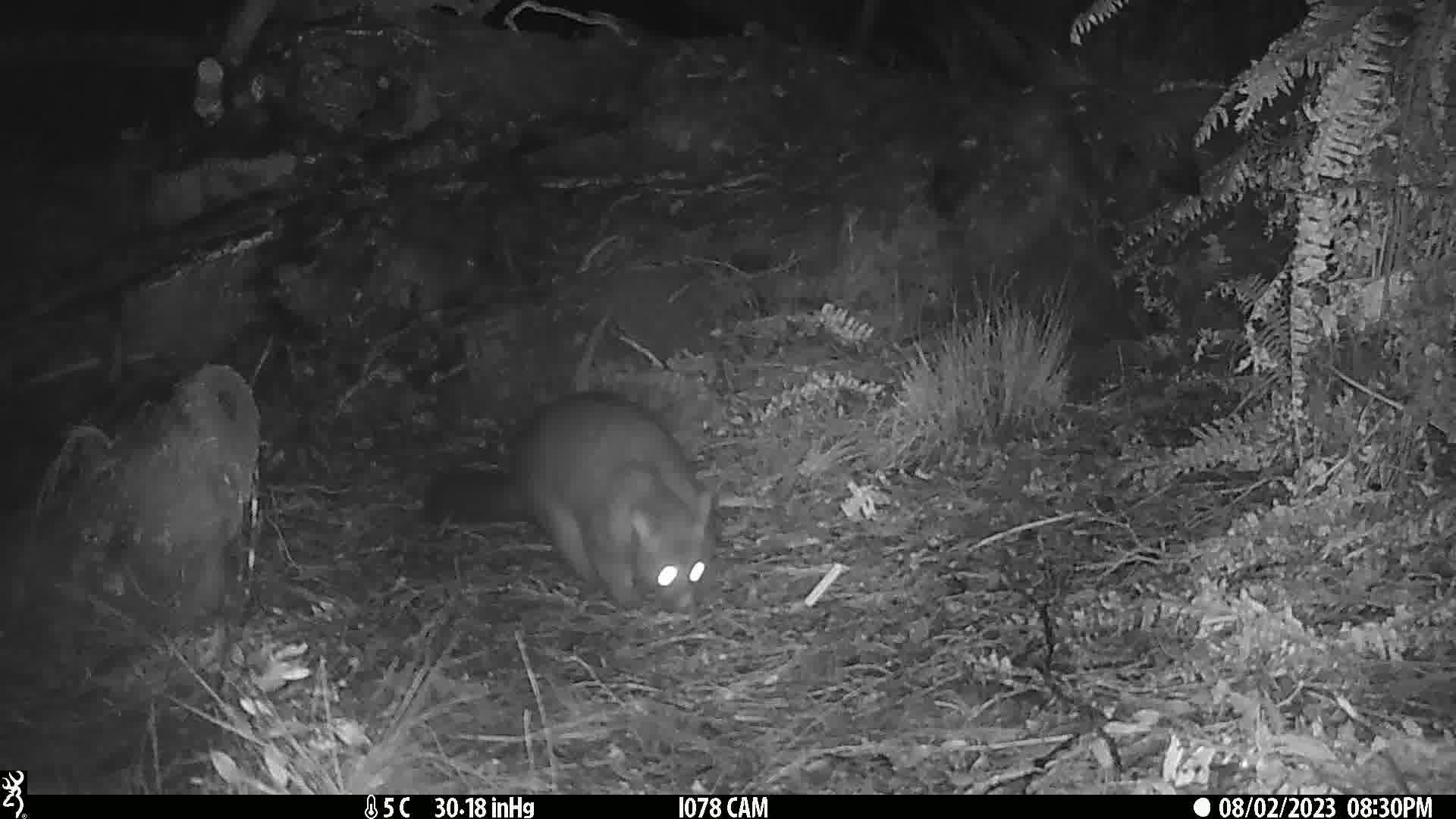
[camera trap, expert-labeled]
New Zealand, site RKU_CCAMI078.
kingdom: Animalia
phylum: Chordata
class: Mammalia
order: Diprotodontia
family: Phalangeridae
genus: Trichosurus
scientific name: Trichosurus vulpecula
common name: common brushtail possum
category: possum